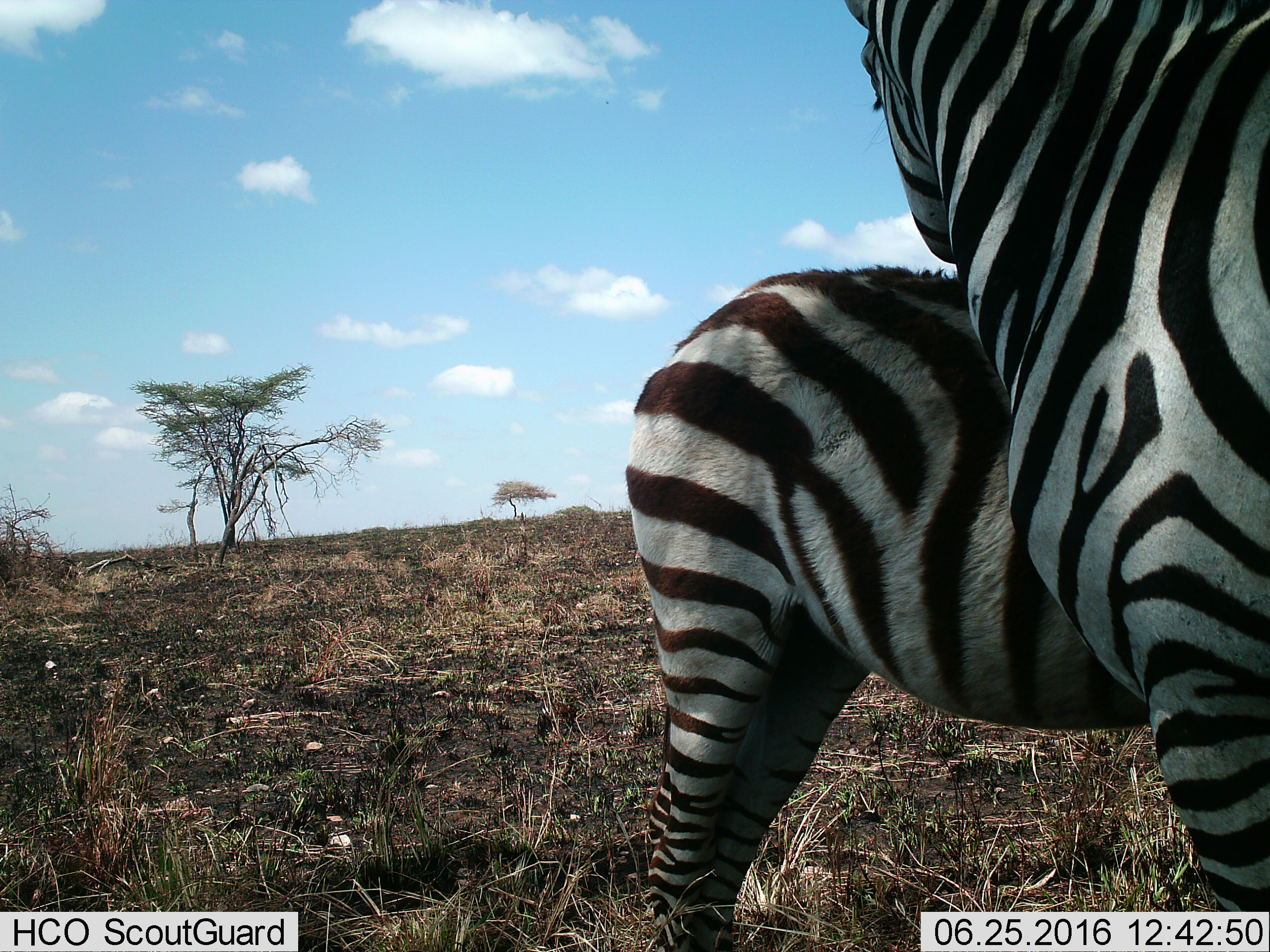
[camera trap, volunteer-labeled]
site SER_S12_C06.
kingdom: Animalia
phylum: Chordata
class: Mammalia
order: Perissodactyla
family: Equidae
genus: Equus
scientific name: Equus quagga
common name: plains zebra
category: zebraplains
Zebraplains (plains zebra) (Equus quagga), count 2. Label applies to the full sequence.